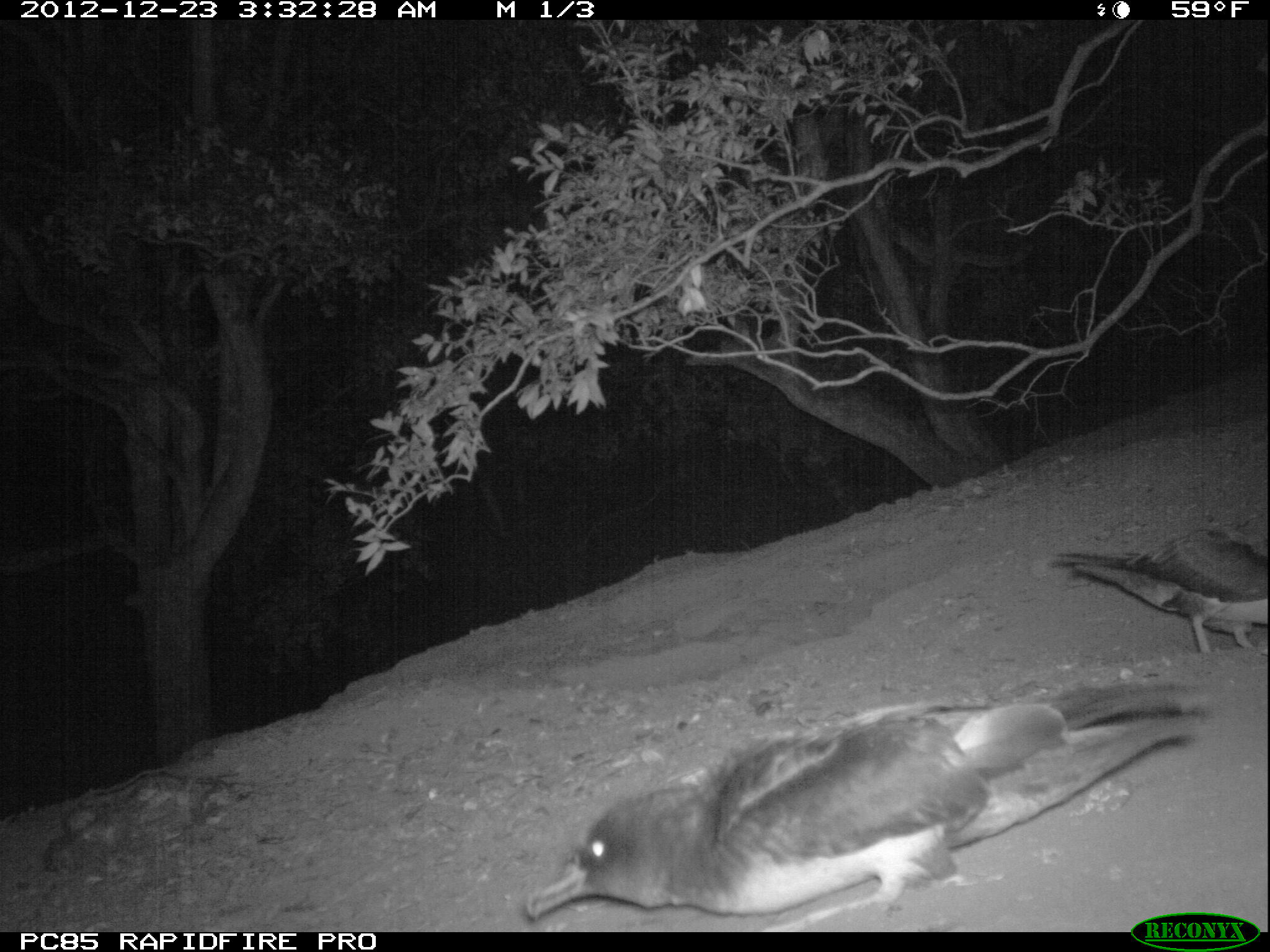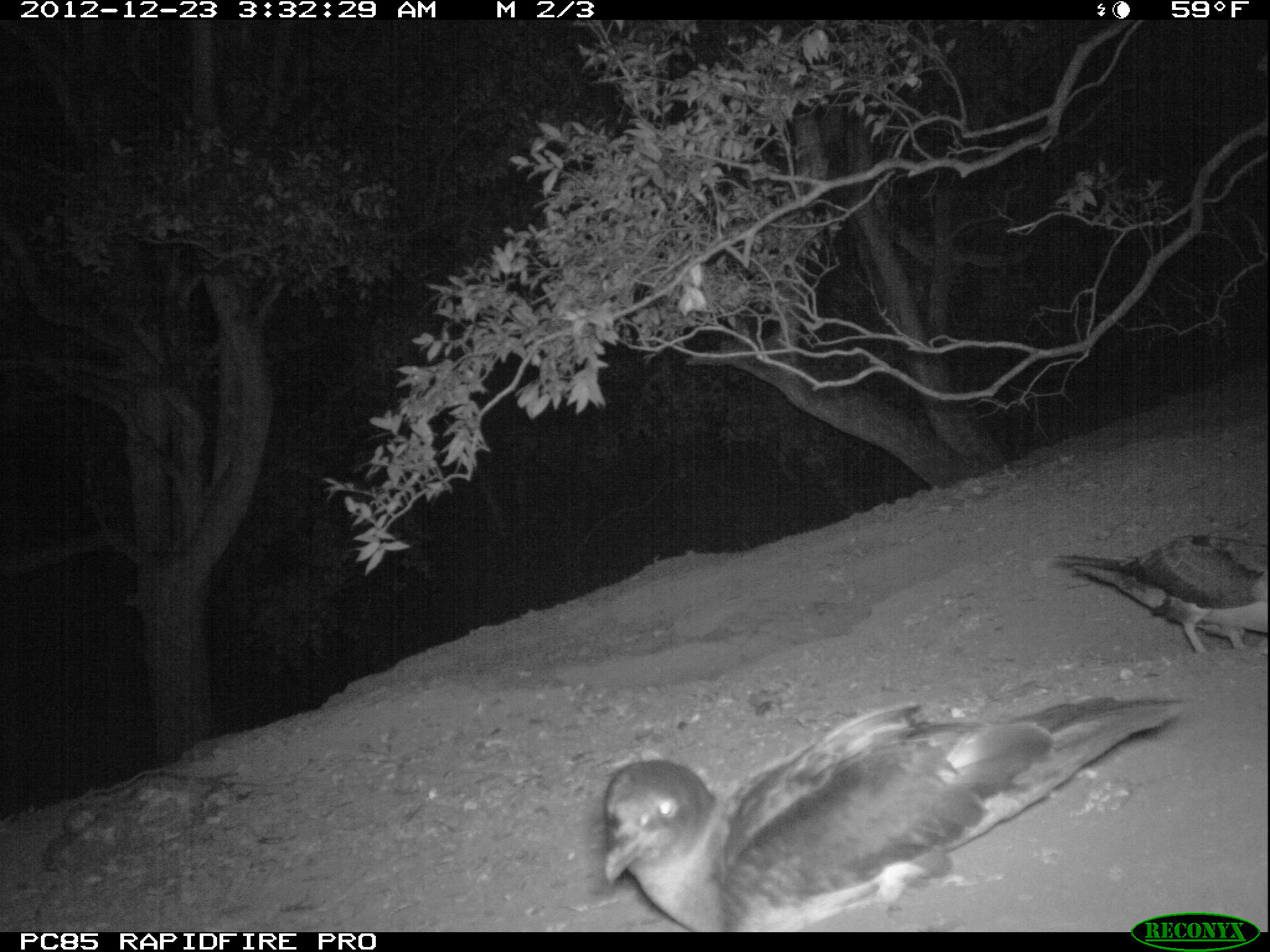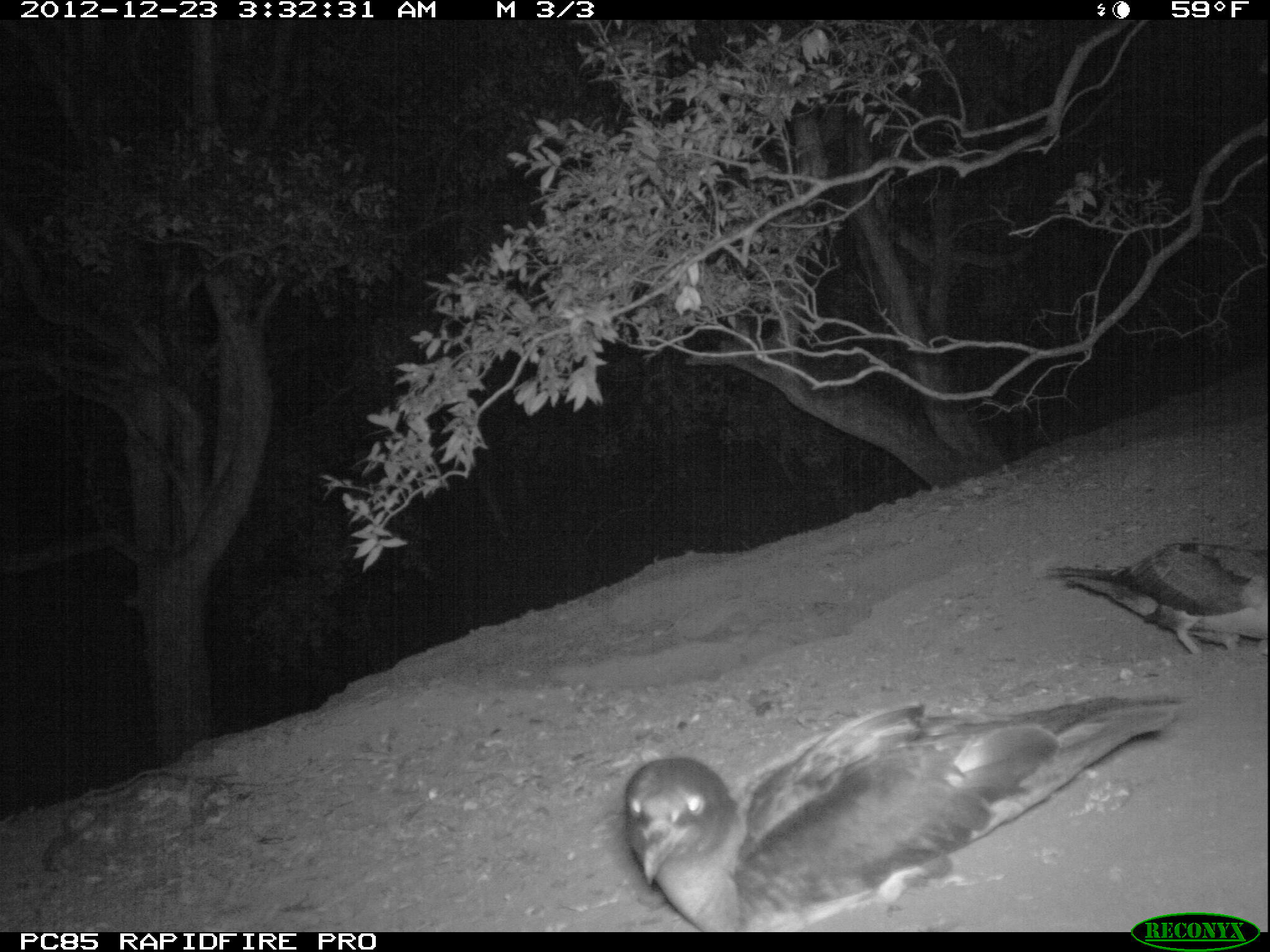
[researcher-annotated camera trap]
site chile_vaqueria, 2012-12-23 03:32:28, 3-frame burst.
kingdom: Animalia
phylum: Chordata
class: Aves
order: Procellariiformes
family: Procellariidae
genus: Calonectris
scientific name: Calonectris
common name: shearwater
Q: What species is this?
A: Shearwater (Calonectris).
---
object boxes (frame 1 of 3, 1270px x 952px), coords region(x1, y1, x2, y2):
shearwater: region(518, 689, 1196, 925); region(1046, 522, 1270, 661)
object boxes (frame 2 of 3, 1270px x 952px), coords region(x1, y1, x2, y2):
shearwater: region(590, 700, 1182, 936); region(1047, 525, 1270, 659)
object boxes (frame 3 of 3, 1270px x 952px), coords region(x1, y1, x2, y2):
shearwater: region(618, 684, 1186, 936); region(1042, 536, 1270, 662)